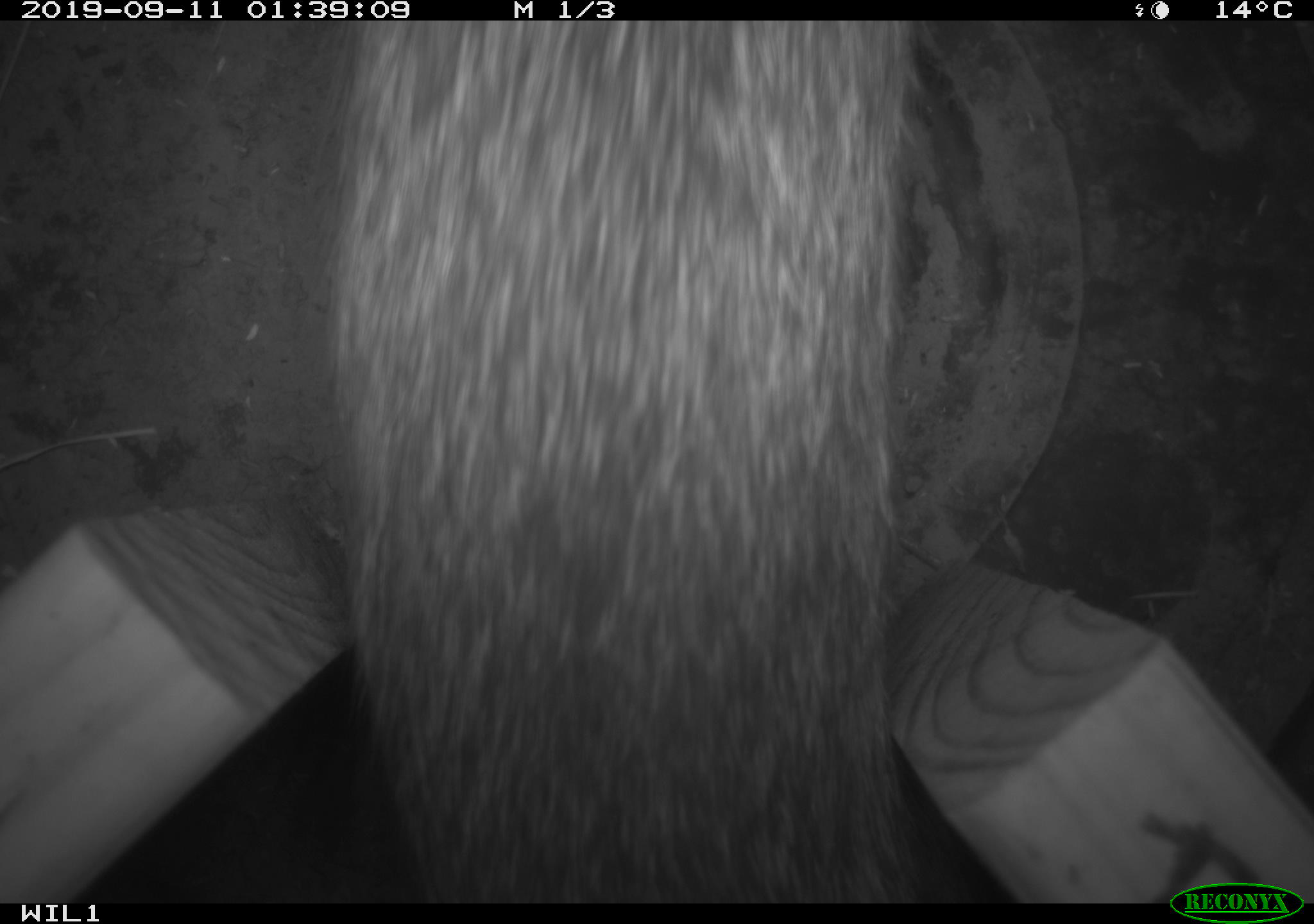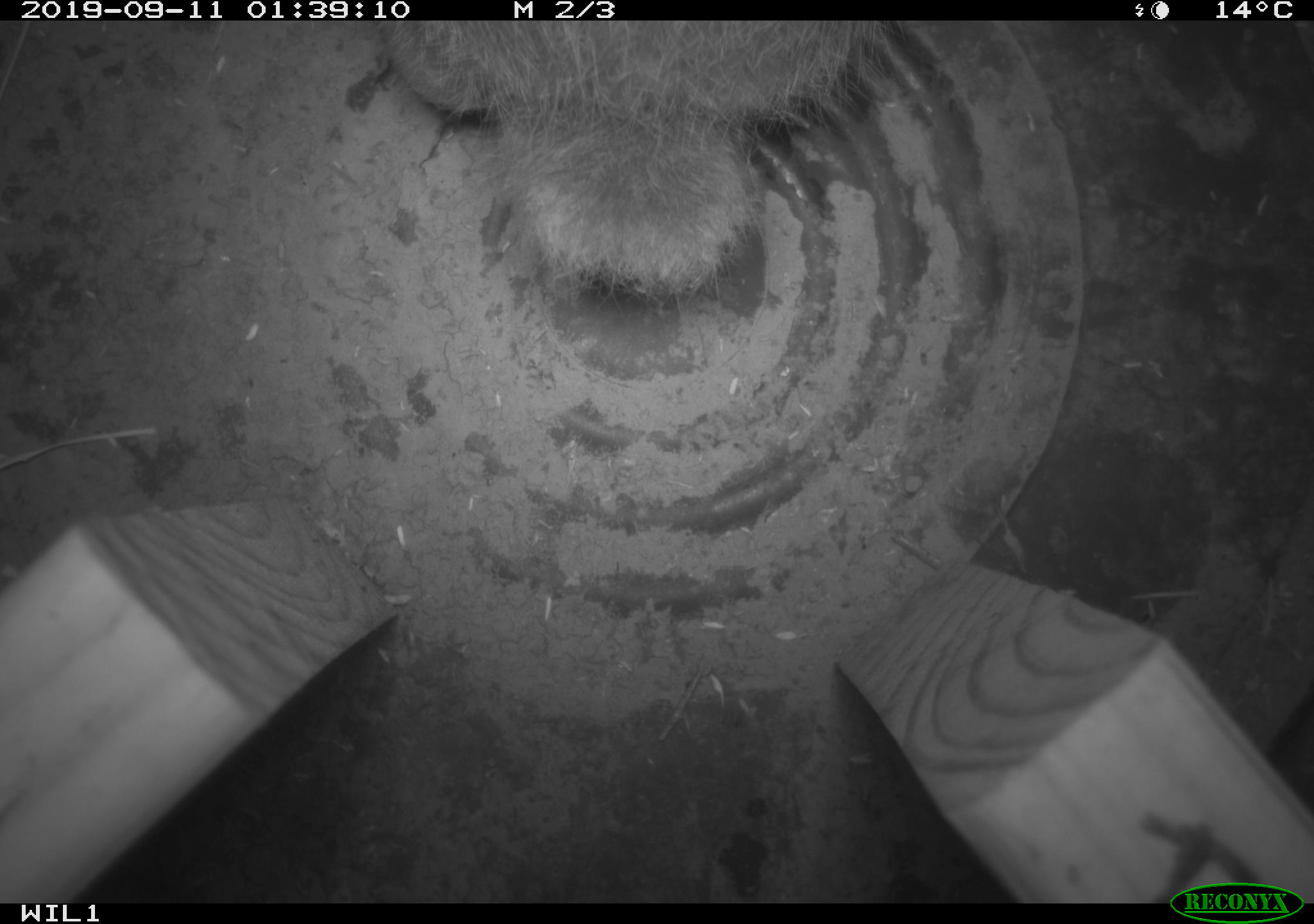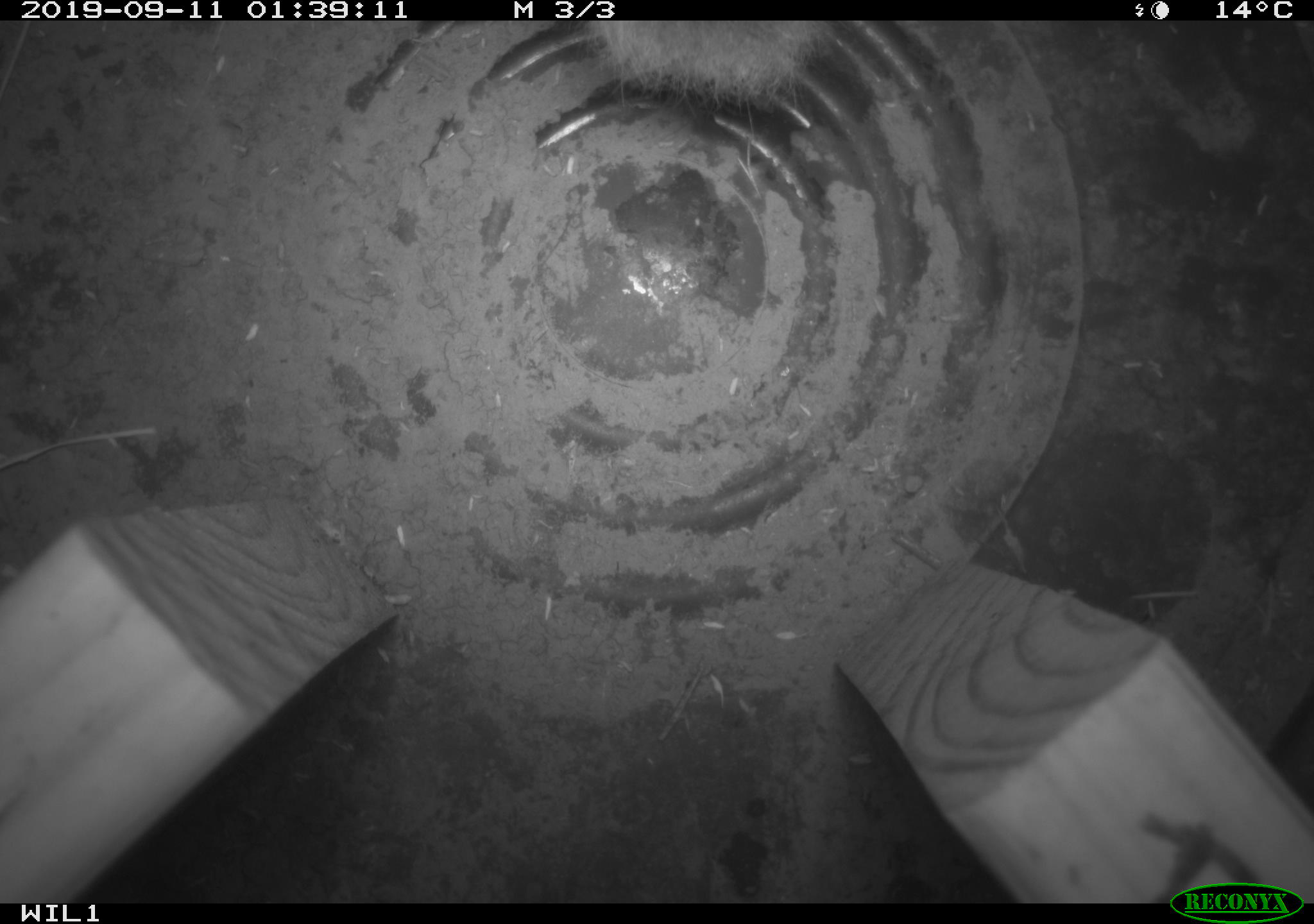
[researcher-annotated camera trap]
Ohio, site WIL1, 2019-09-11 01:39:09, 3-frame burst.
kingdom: Animalia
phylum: Chordata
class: Mammalia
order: Lagomorpha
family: Leporidae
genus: Sylvilagus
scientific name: Sylvilagus floridanus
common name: eastern cottontail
Eastern cottontail (Sylvilagus floridanus).